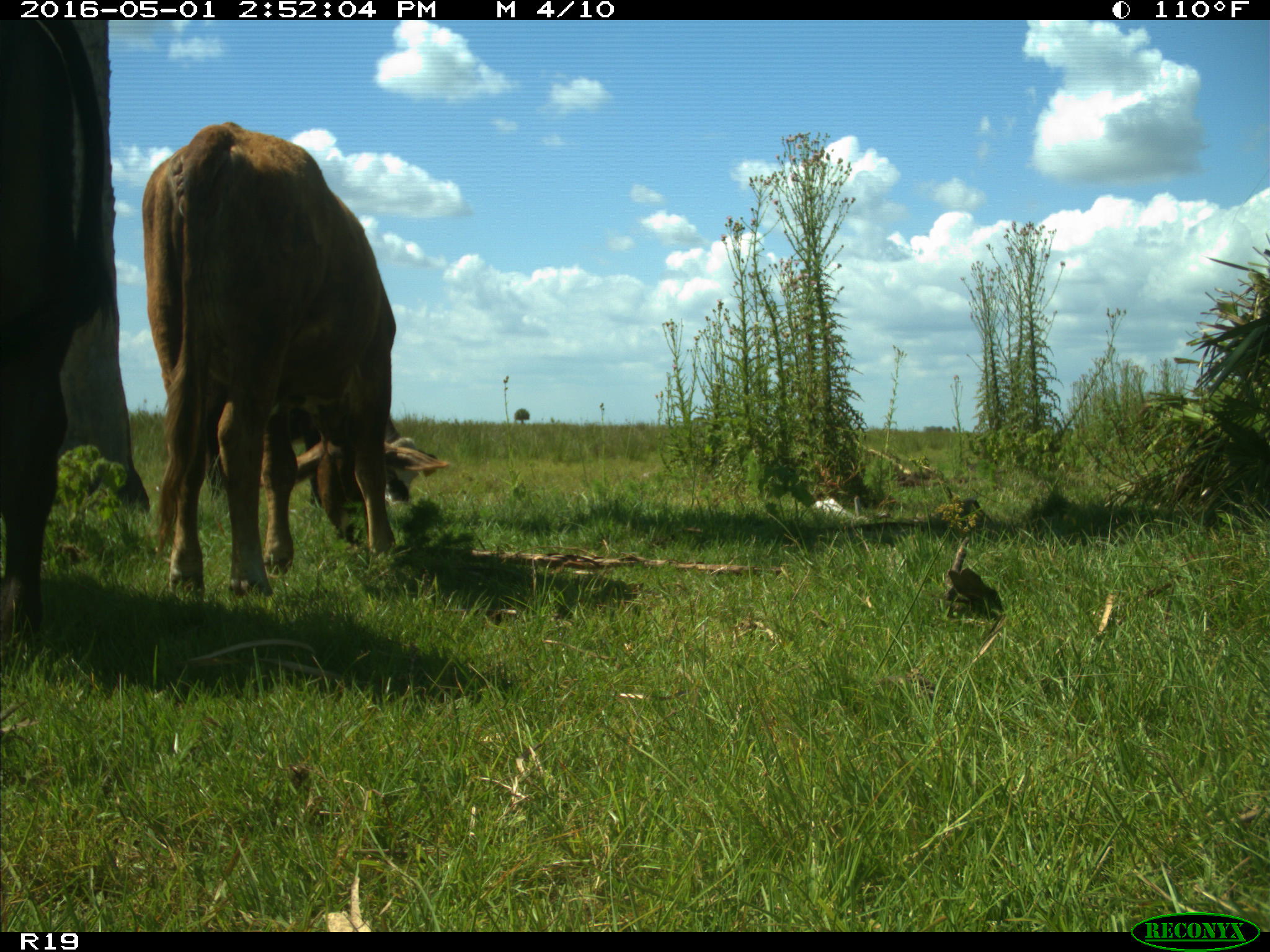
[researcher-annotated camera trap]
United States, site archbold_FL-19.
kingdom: Animalia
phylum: Chordata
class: Mammalia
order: Artiodactyla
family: Bovidae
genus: Bos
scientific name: Bos taurus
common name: domestic cow